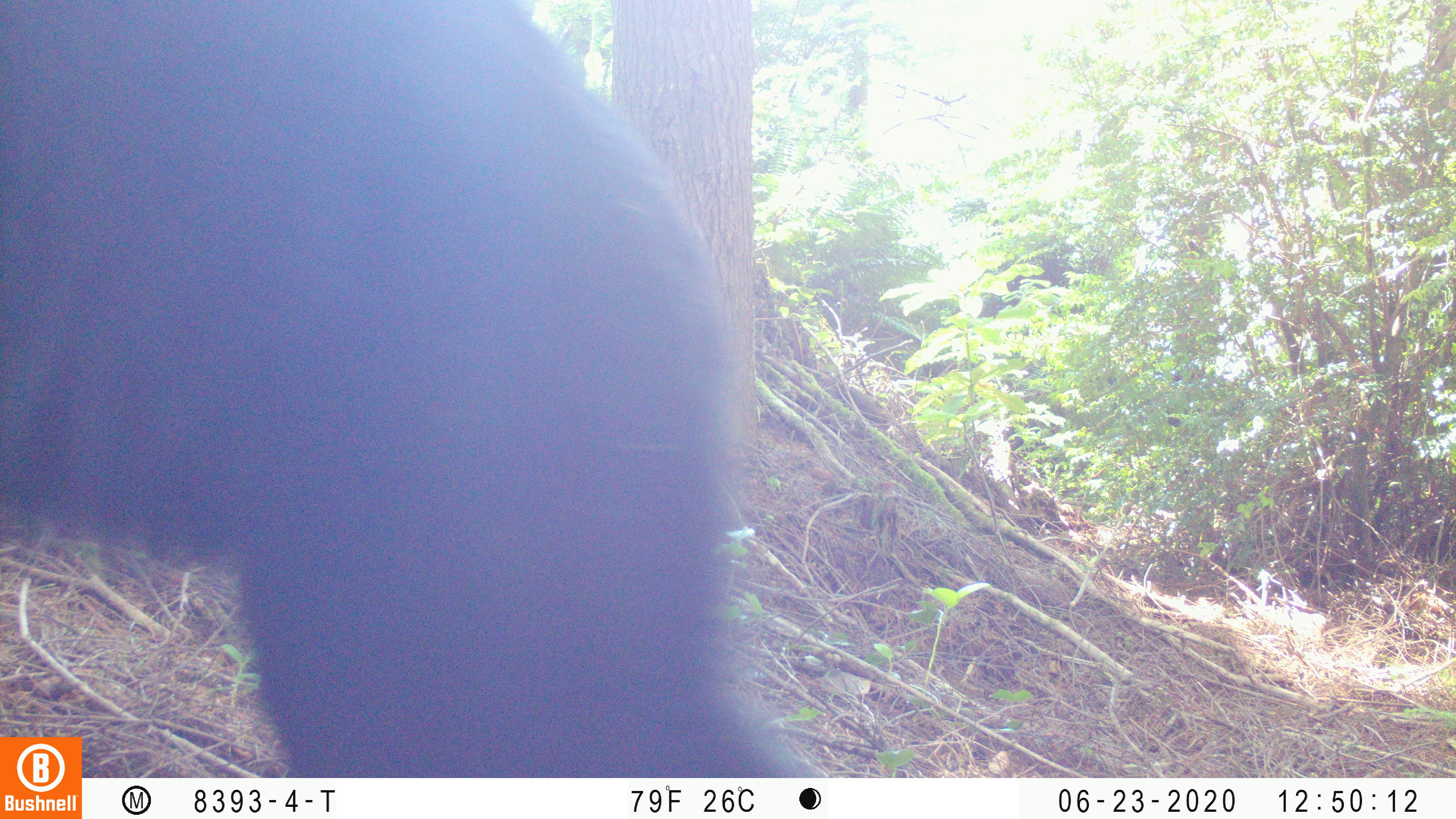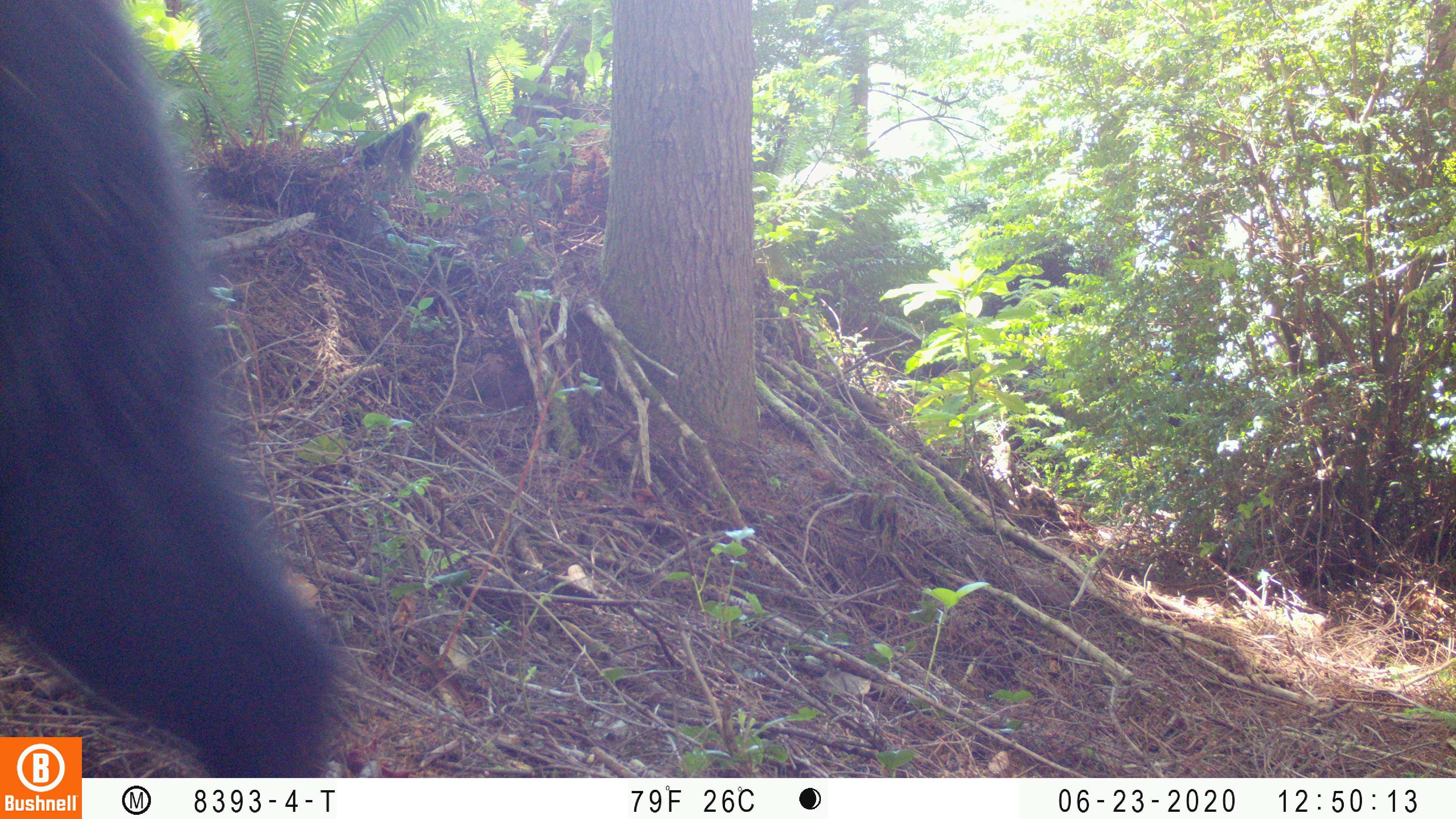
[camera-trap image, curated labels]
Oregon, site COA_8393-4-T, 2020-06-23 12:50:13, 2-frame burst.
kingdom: Animalia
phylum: Chordata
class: Mammalia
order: Carnivora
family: Ursidae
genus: Ursus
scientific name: Ursus americanus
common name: american black bear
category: black bear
Black bear (american black bear) (Ursus americanus).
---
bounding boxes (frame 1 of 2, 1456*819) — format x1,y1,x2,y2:
black bear: 3,1,772,729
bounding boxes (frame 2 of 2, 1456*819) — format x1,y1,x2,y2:
black bear: 0,3,337,736